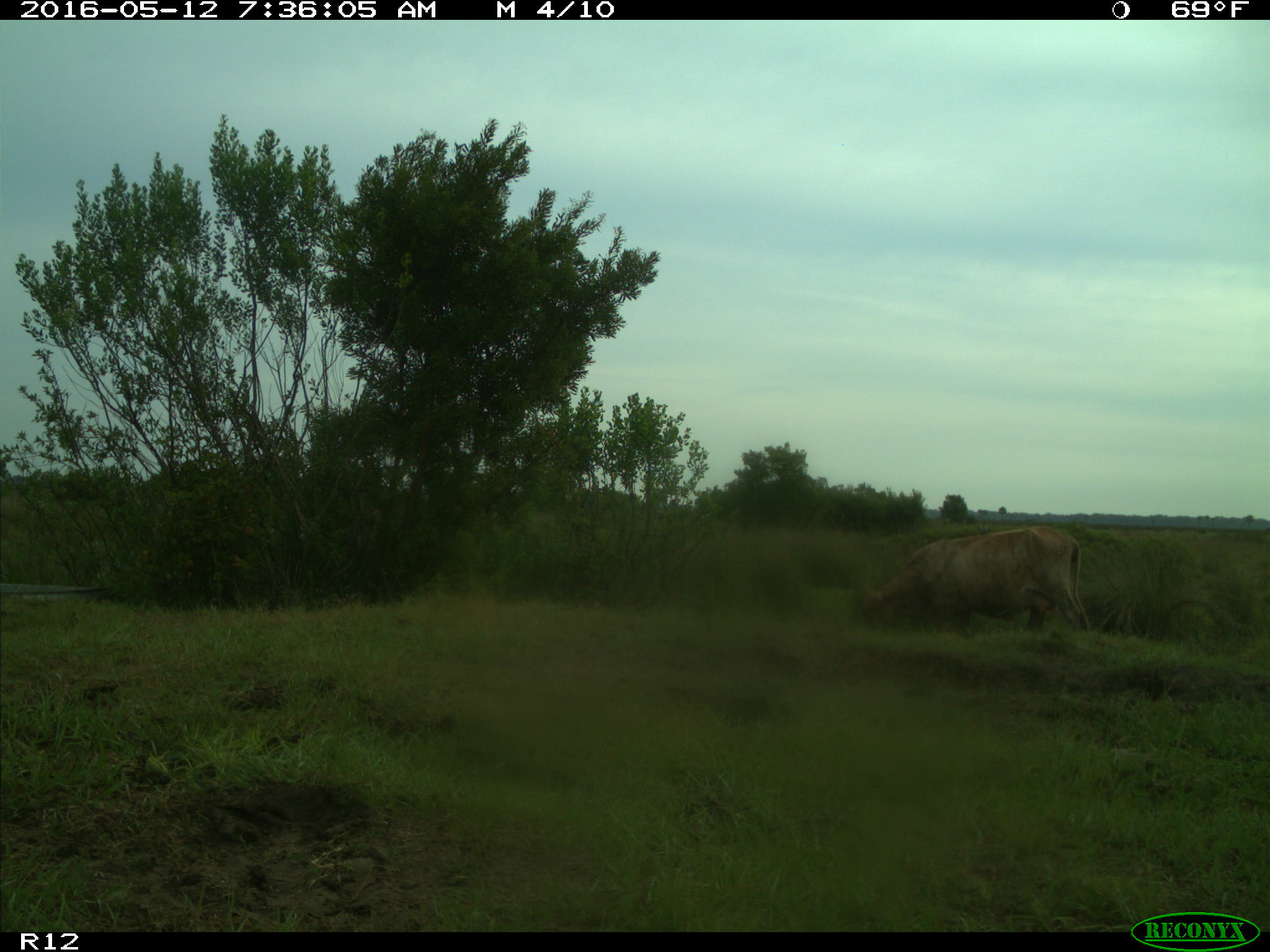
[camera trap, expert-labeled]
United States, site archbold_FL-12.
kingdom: Animalia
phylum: Chordata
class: Mammalia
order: Artiodactyla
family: Bovidae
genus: Bos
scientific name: Bos taurus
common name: domestic cow